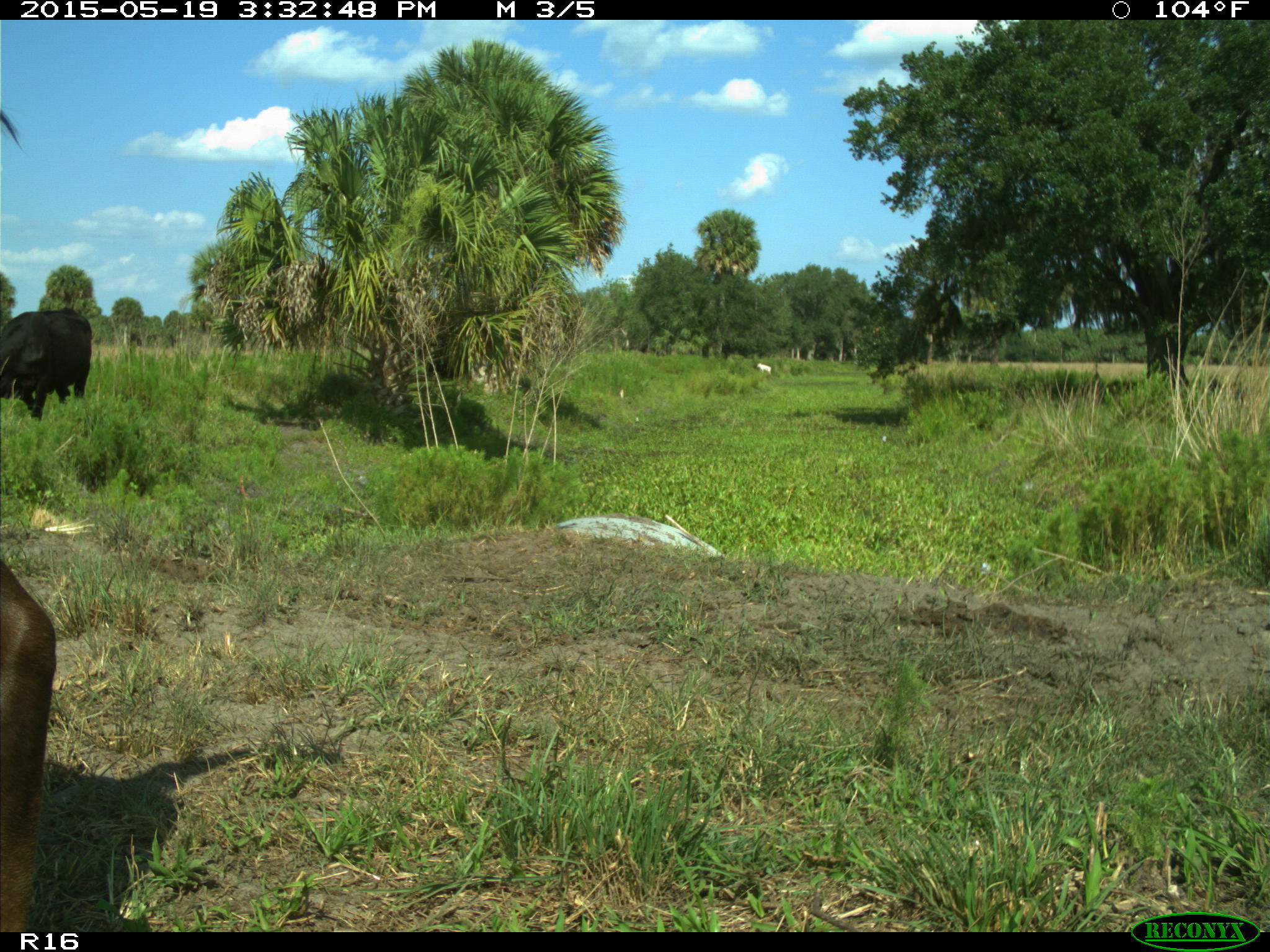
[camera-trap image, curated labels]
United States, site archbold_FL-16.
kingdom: Animalia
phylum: Chordata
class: Mammalia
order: Artiodactyla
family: Bovidae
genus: Bos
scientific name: Bos taurus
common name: domestic cow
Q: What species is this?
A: Bos taurus (domestic cow).